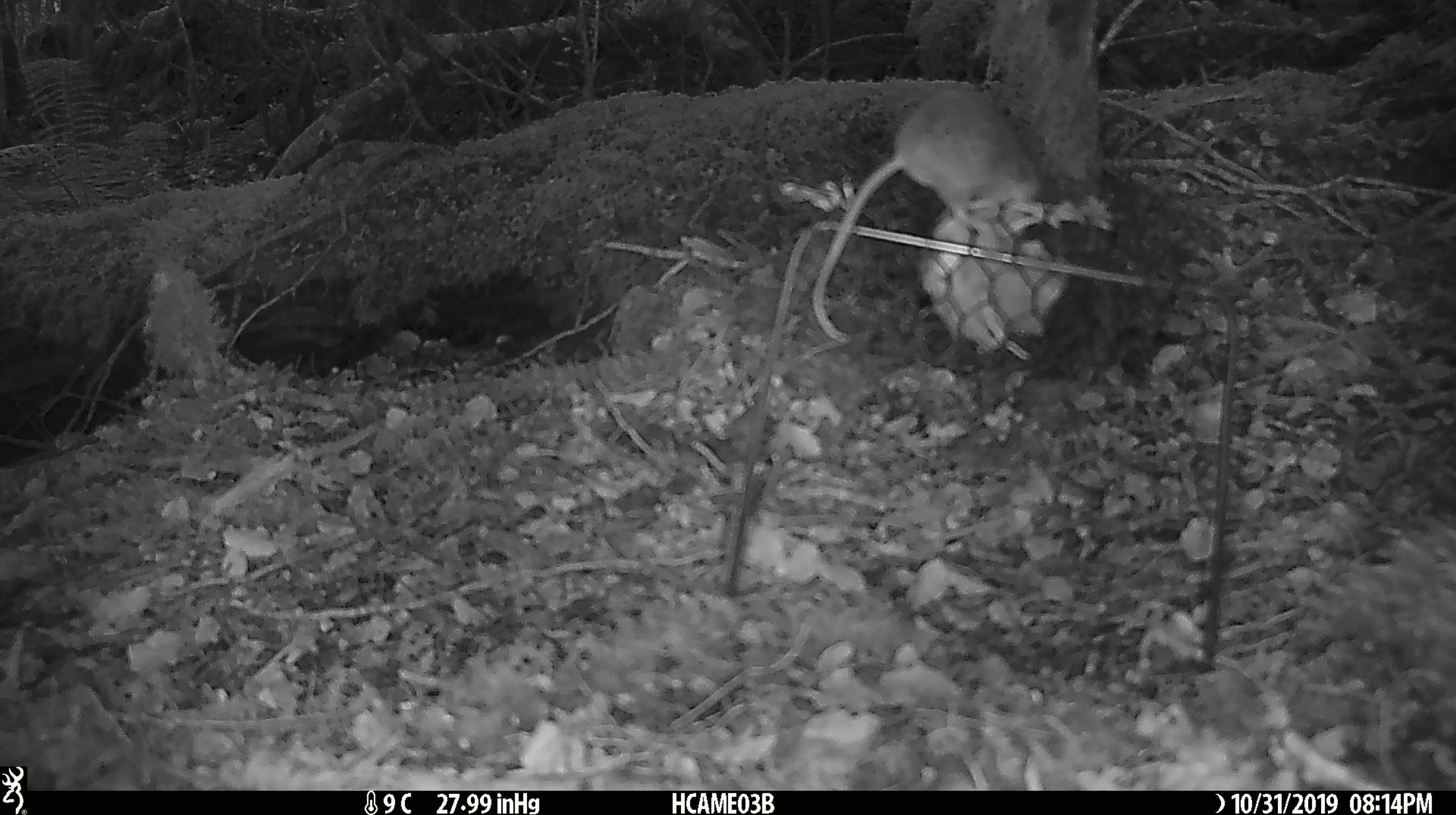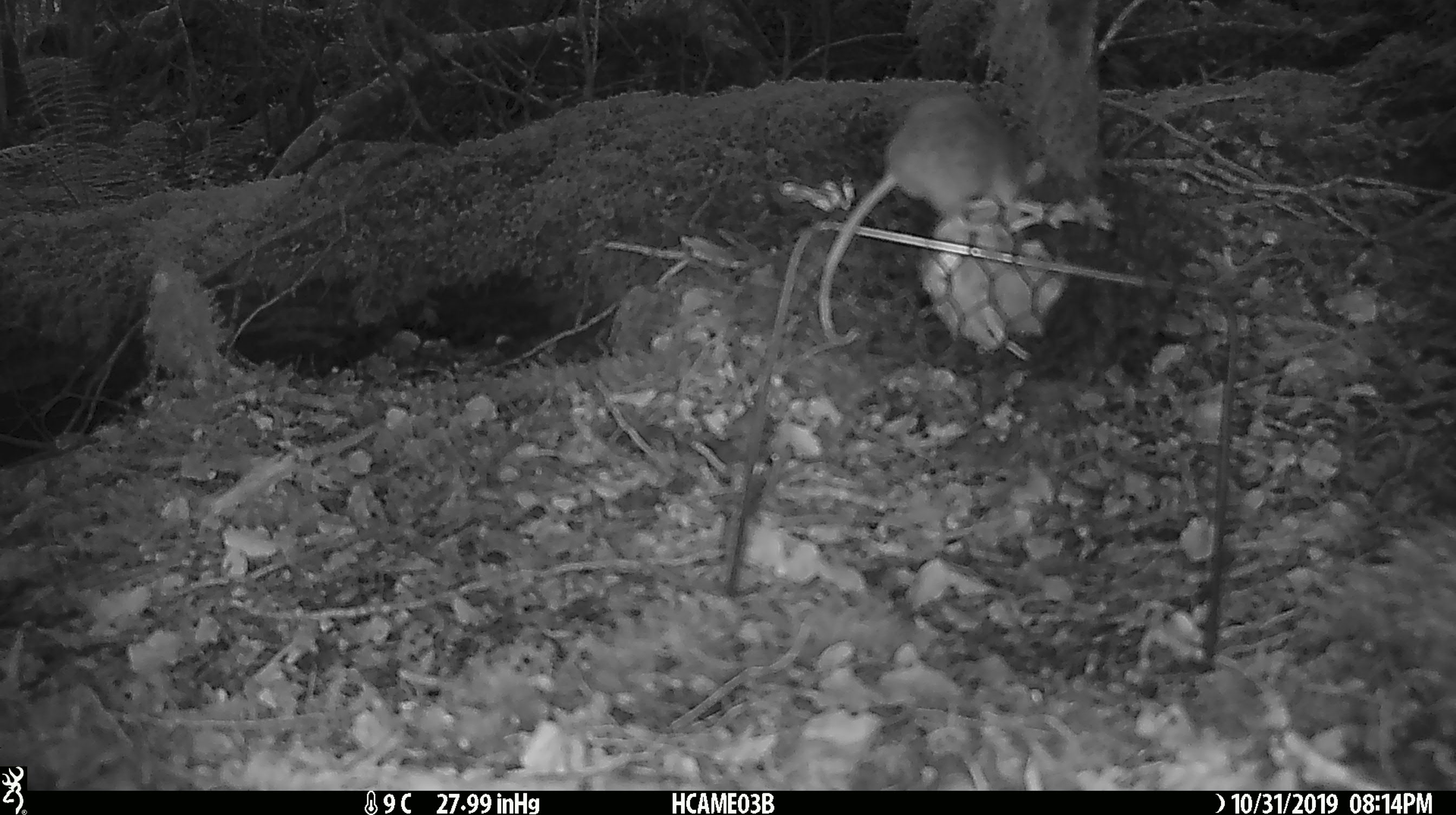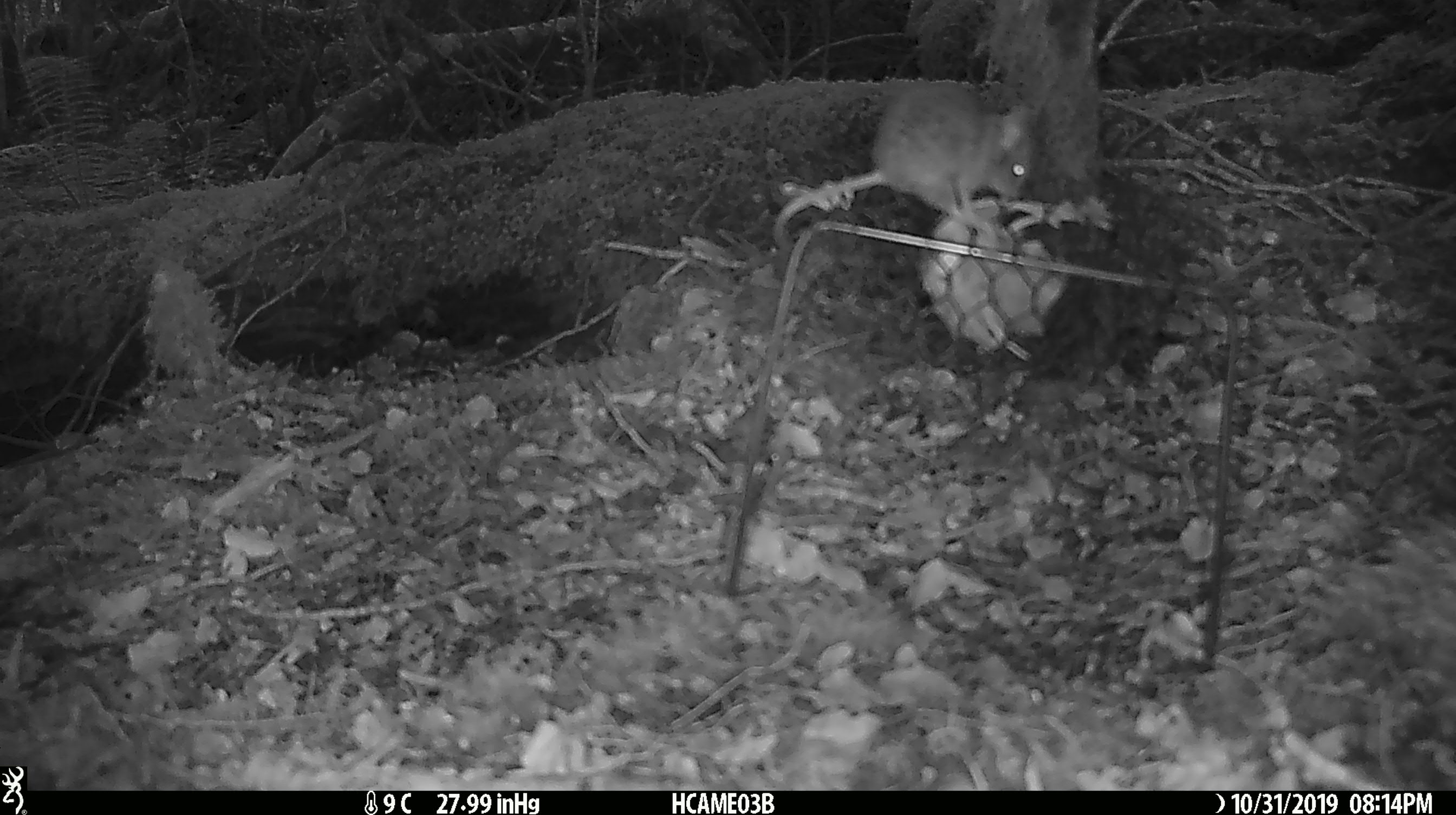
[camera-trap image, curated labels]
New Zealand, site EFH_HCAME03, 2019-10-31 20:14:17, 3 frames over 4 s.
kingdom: Animalia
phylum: Chordata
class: Mammalia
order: Rodentia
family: Muridae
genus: Mus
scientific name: Mus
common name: mouse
Mouse (Mus).